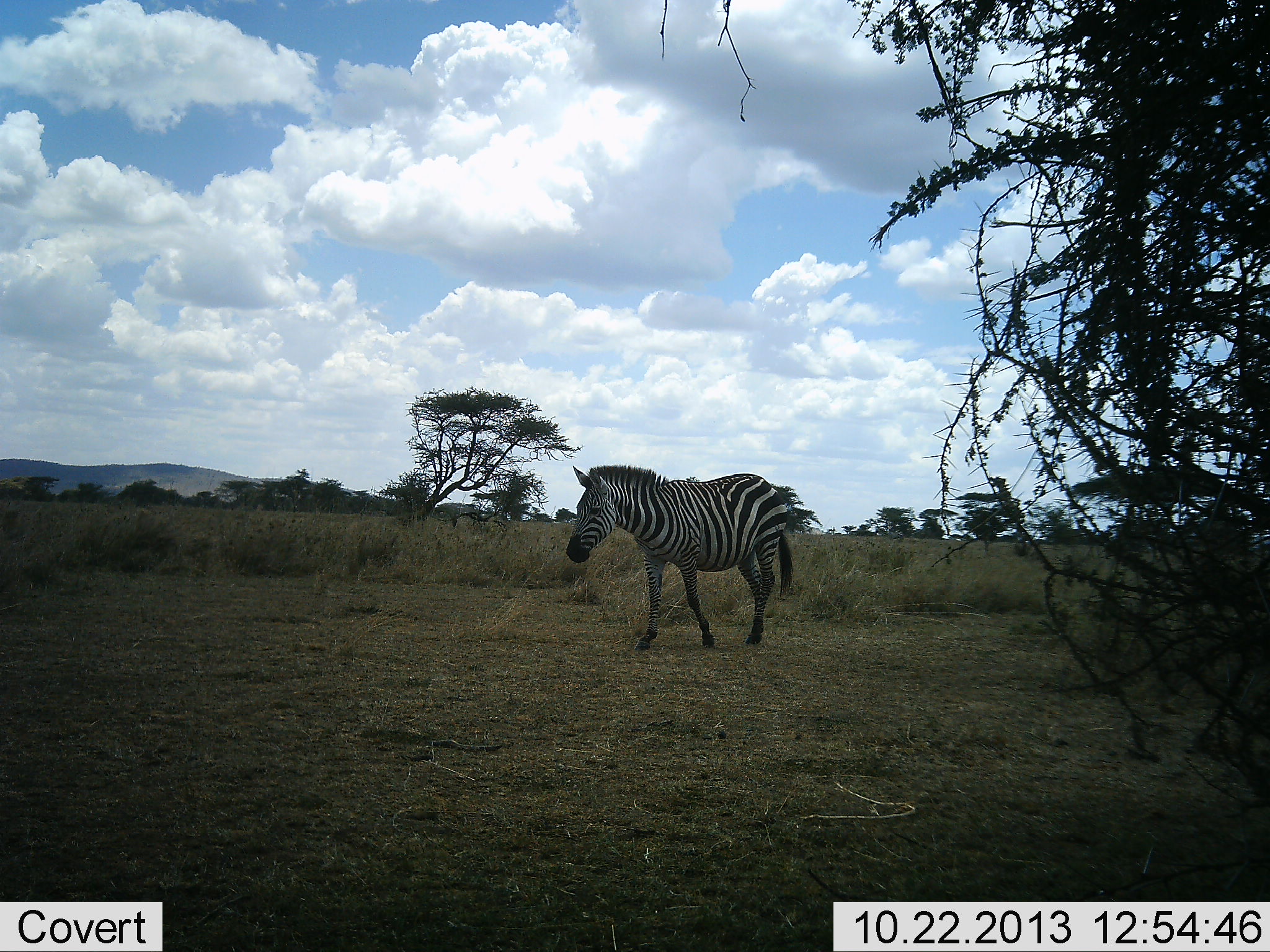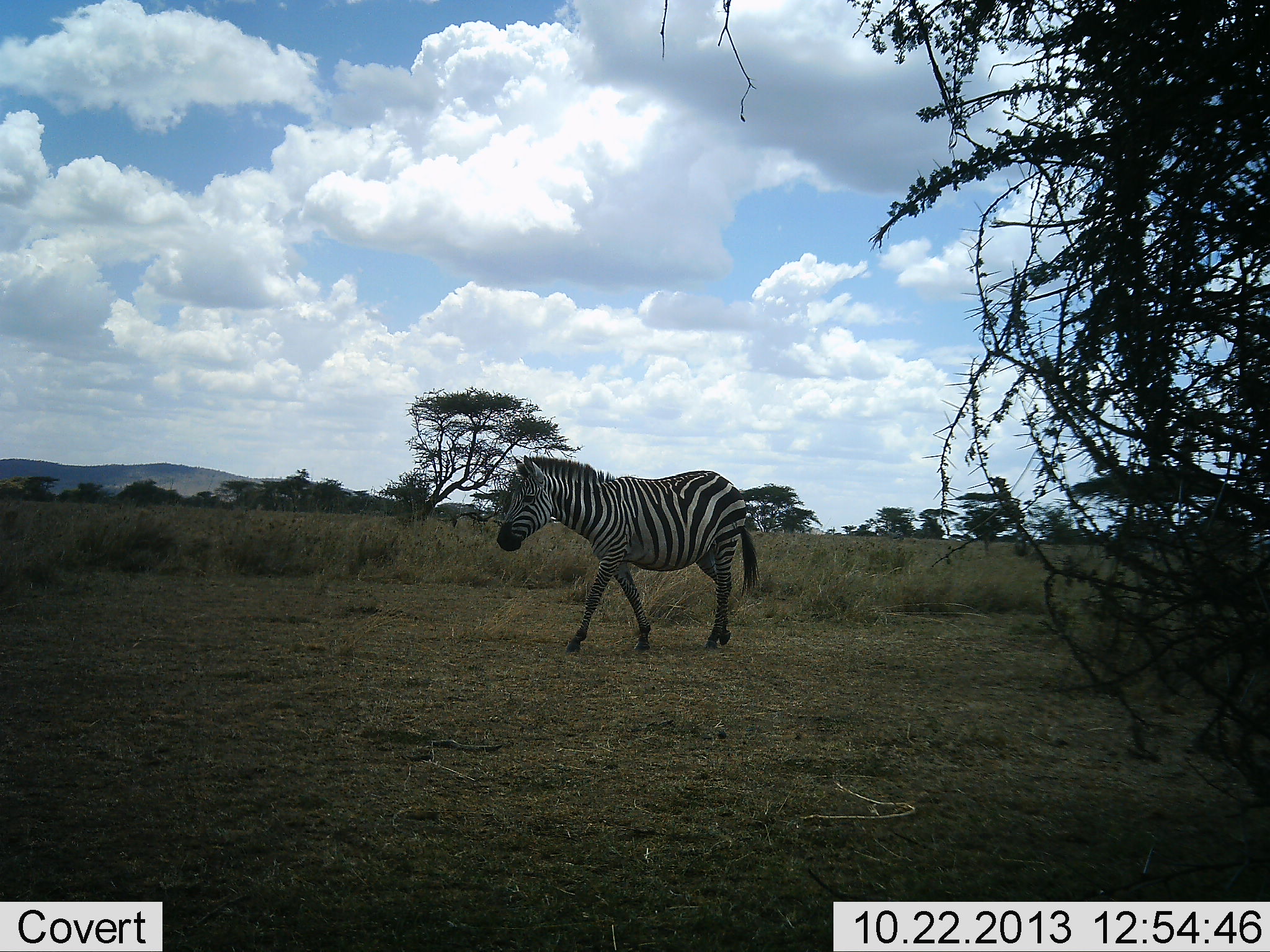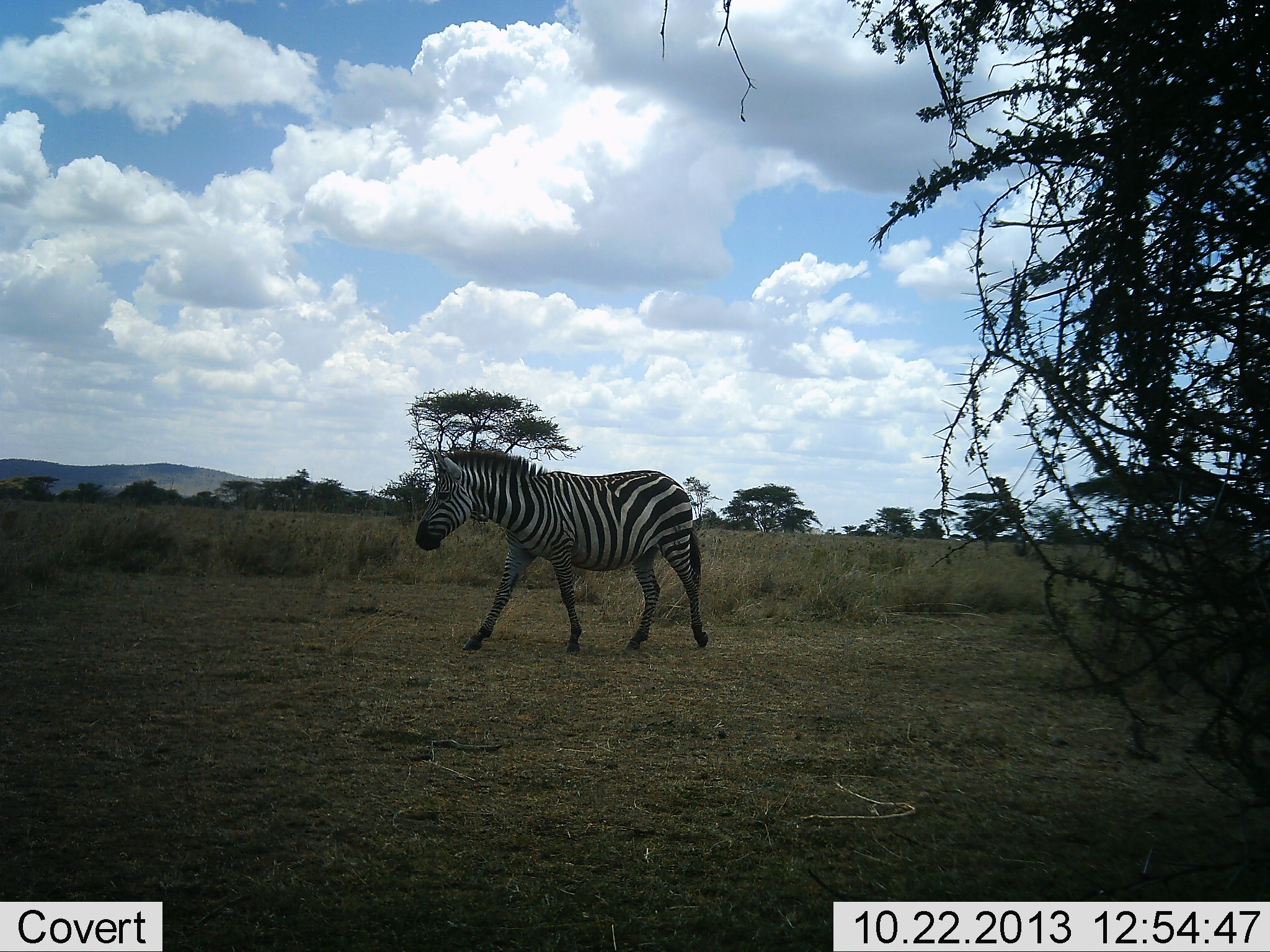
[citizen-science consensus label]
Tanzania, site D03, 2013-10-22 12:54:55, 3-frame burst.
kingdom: Animalia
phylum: Chordata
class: Mammalia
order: Perissodactyla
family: Equidae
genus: Equus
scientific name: Equus quagga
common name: plains zebra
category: zebra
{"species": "zebra (plains zebra) (Equus quagga)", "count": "1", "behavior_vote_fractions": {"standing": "10%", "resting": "0%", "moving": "90%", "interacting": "0%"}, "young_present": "0%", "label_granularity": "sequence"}